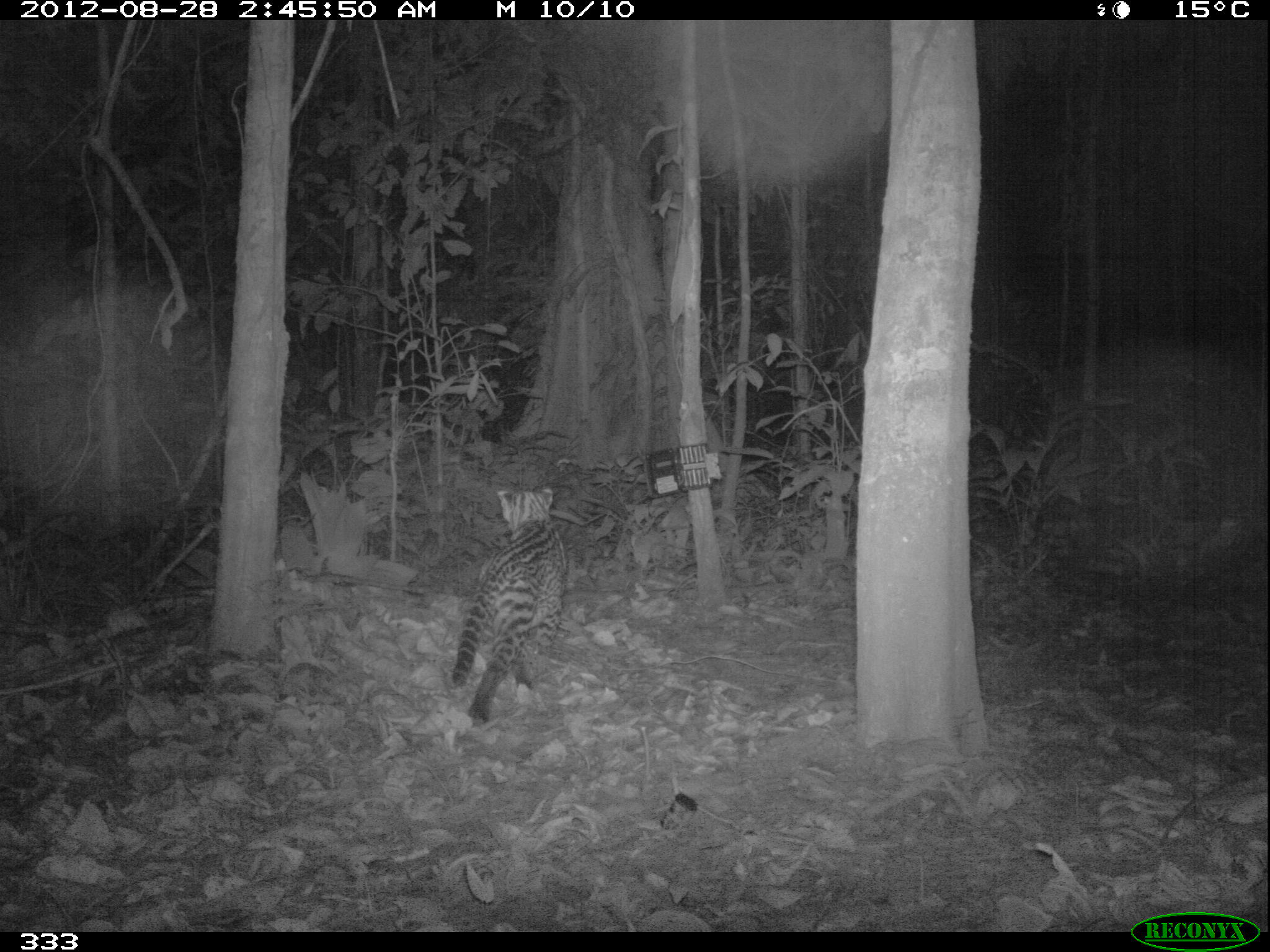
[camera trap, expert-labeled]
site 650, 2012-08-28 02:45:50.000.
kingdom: Animalia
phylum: Chordata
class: Mammalia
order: Carnivora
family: Felidae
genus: Leopardus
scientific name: Leopardus pardalis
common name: ocelot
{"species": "Leopardus pardalis (ocelot)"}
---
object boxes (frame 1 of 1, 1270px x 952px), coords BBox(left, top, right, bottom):
leopardus pardalis: BBox(451, 485, 569, 725)